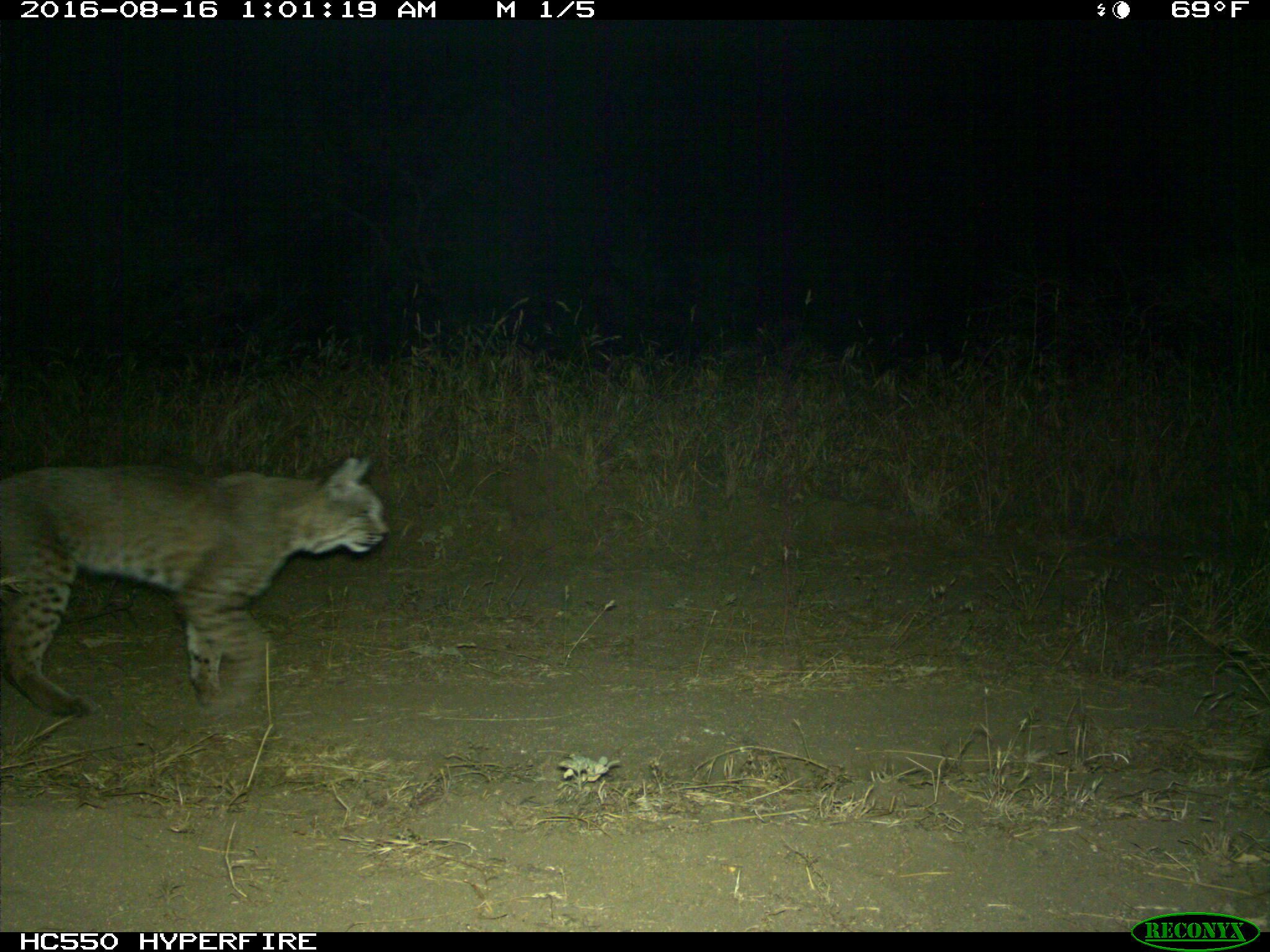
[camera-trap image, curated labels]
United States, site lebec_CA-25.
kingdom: Animalia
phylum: Chordata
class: Mammalia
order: Carnivora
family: Felidae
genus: Lynx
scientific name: Lynx rufus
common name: bobcat